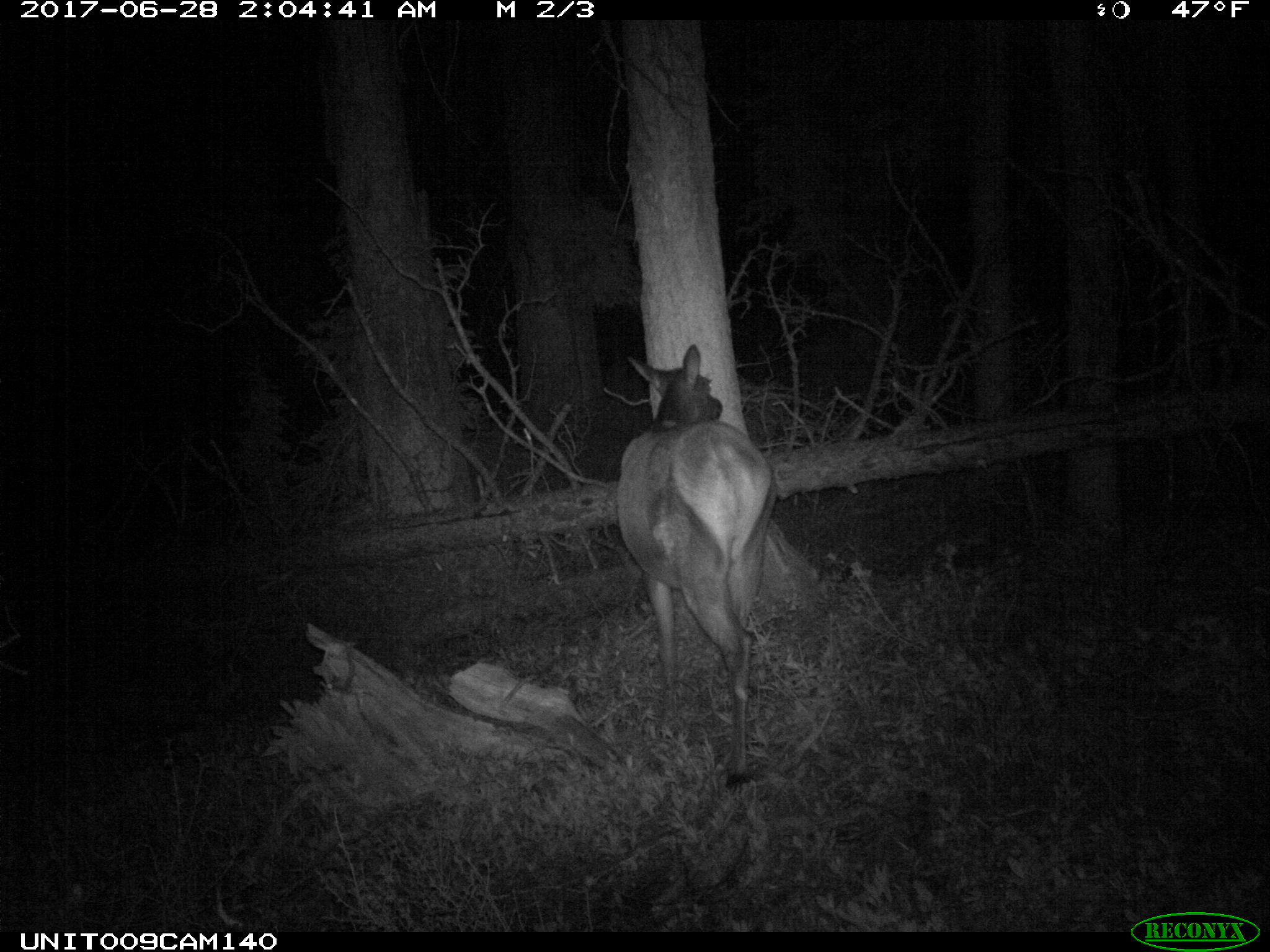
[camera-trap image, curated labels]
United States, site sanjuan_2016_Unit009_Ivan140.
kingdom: Animalia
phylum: Chordata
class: Mammalia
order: Artiodactyla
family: Cervidae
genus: Cervus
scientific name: Cervus elaphus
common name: red deer